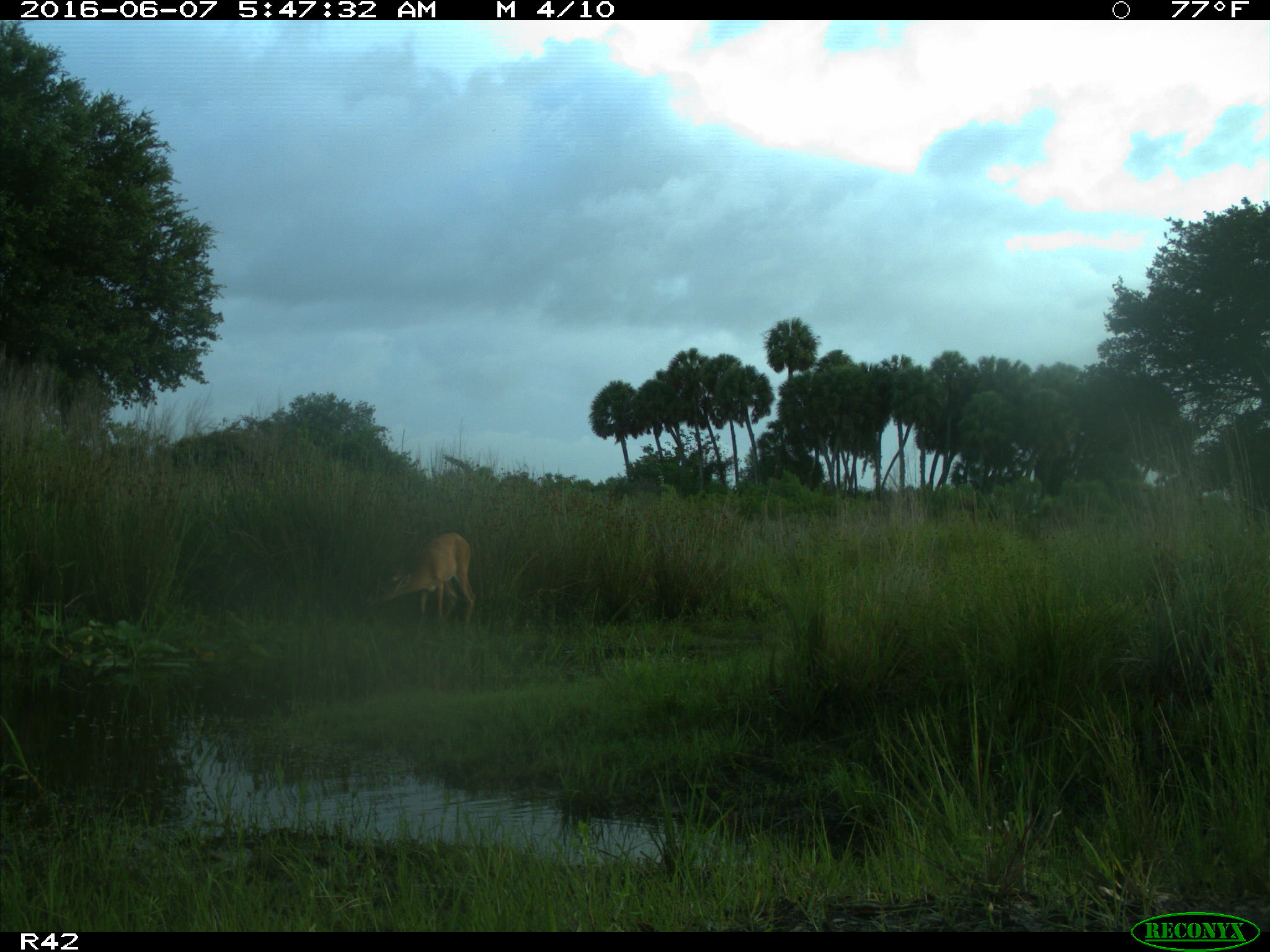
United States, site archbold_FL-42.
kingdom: Animalia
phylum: Chordata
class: Mammalia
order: Artiodactyla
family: Cervidae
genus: Odocoileus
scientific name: Odocoileus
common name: deer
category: unidentified deer